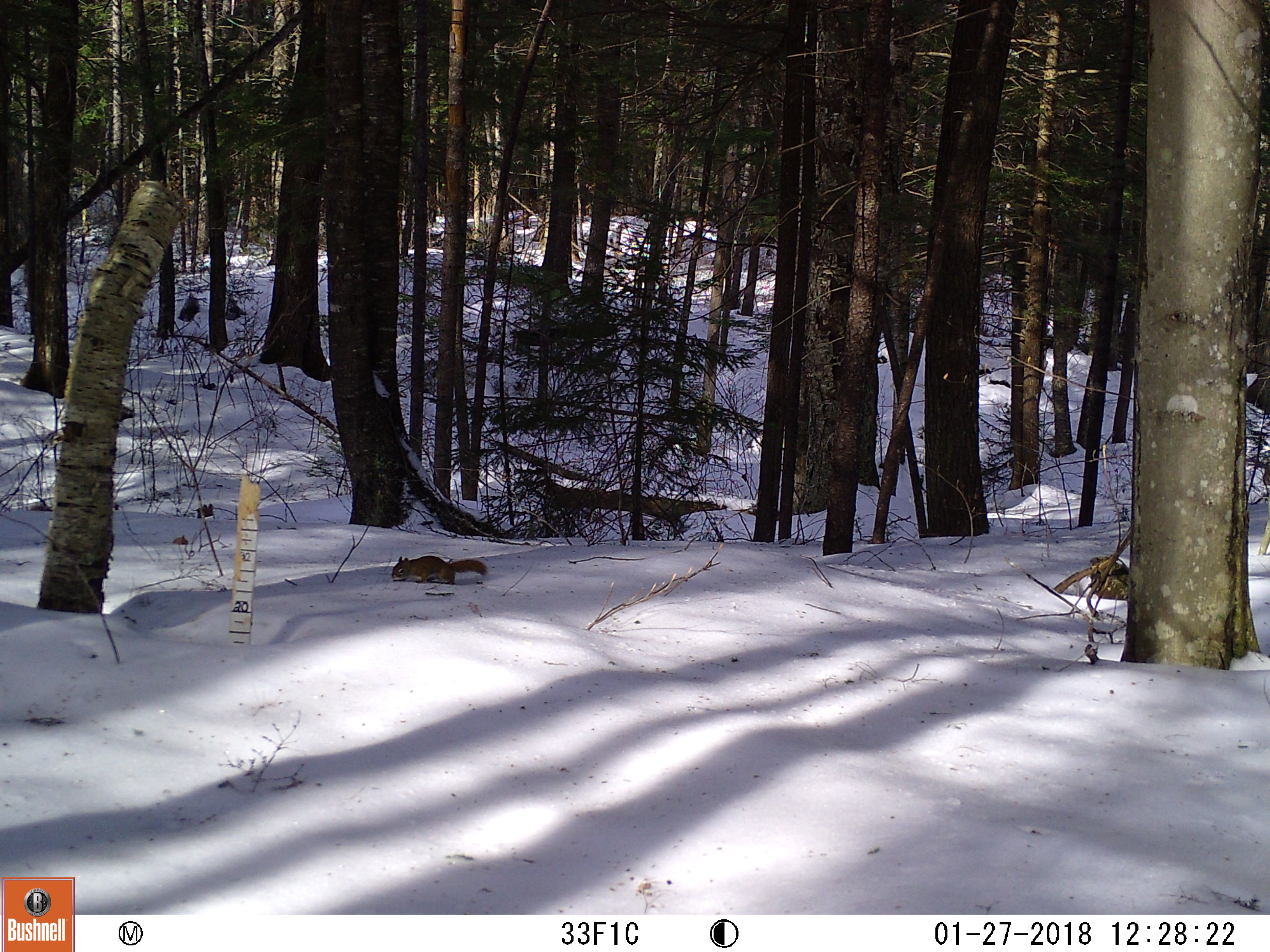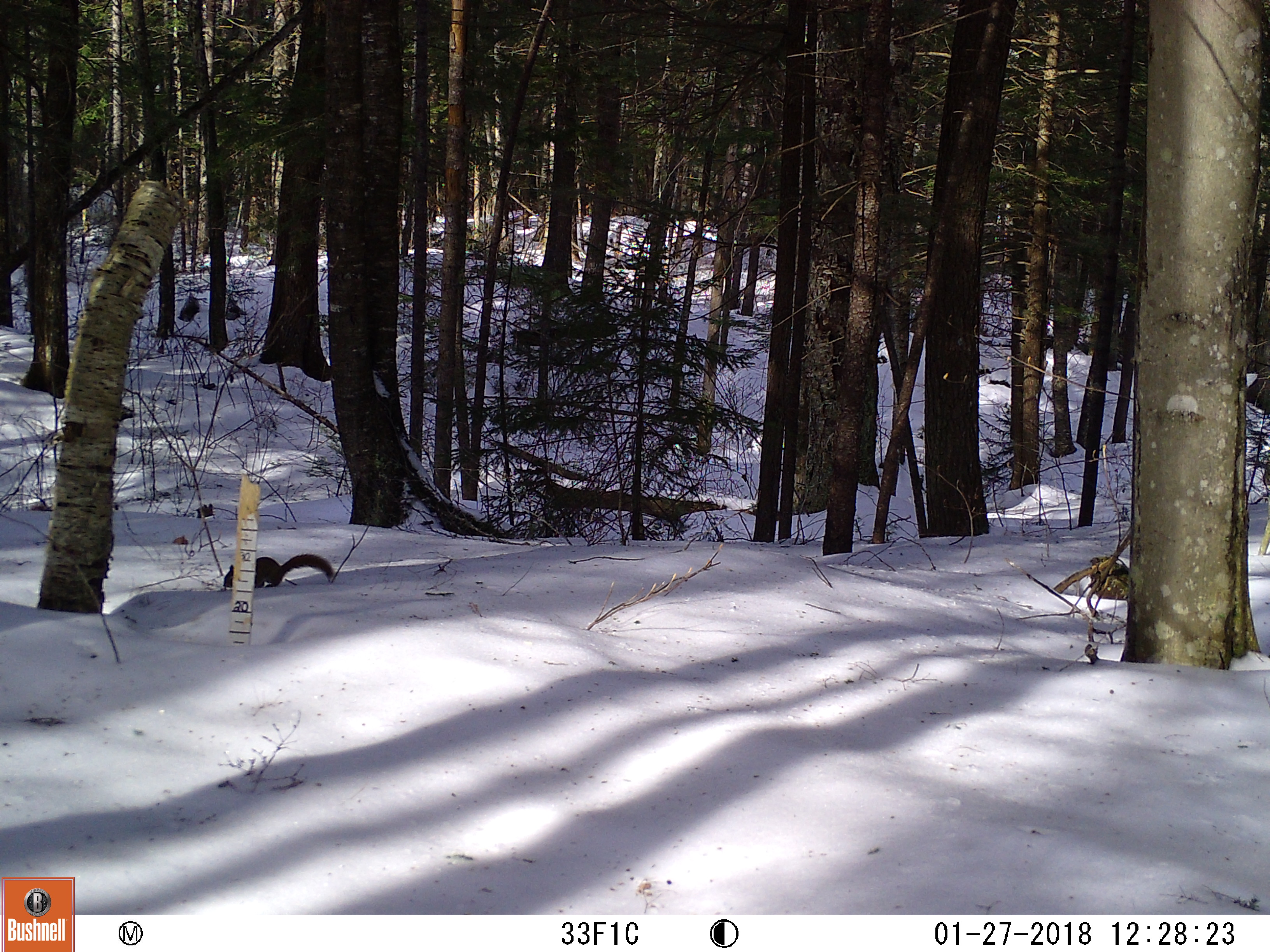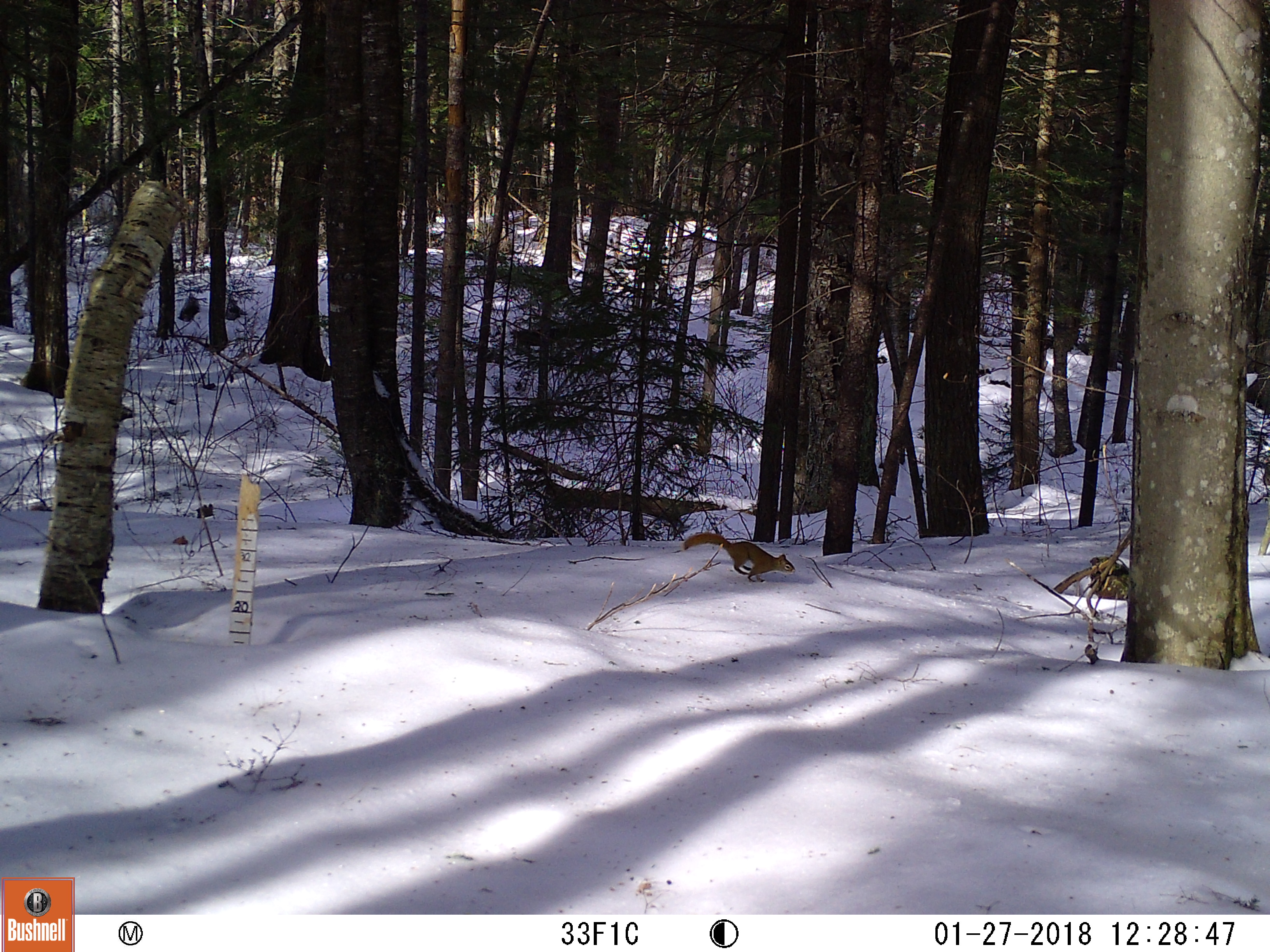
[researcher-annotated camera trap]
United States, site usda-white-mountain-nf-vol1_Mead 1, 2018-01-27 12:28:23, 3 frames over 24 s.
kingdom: Animalia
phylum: Chordata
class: Mammalia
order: Rodentia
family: Sciuridae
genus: Tamiasciurus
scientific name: Tamiasciurus hudsonicus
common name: red squirrel